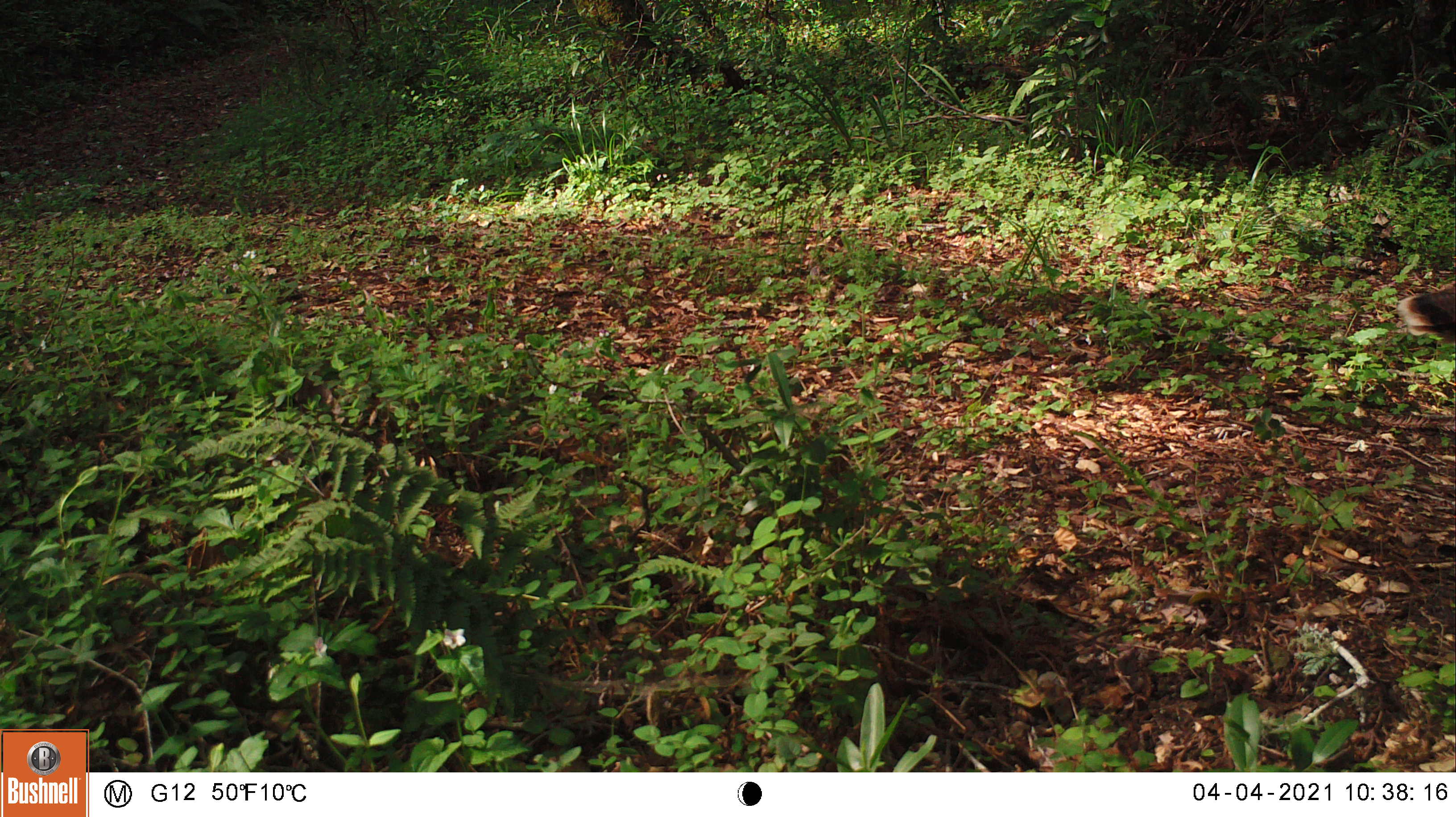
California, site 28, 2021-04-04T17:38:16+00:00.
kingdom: Animalia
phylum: Chordata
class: Mammalia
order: Artiodactyla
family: Cervidae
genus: Odocoileus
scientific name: Odocoileus hemionus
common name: mule deer